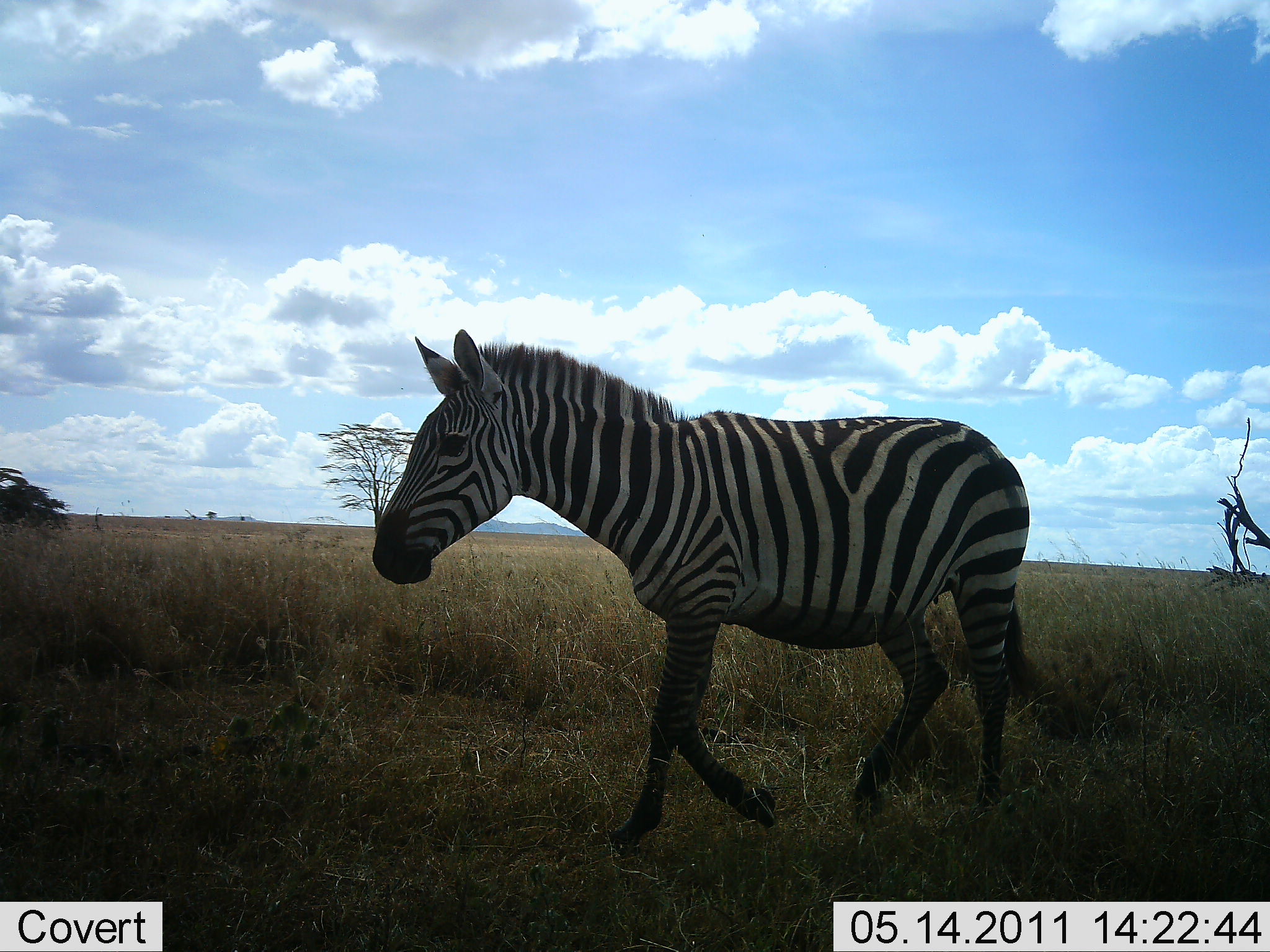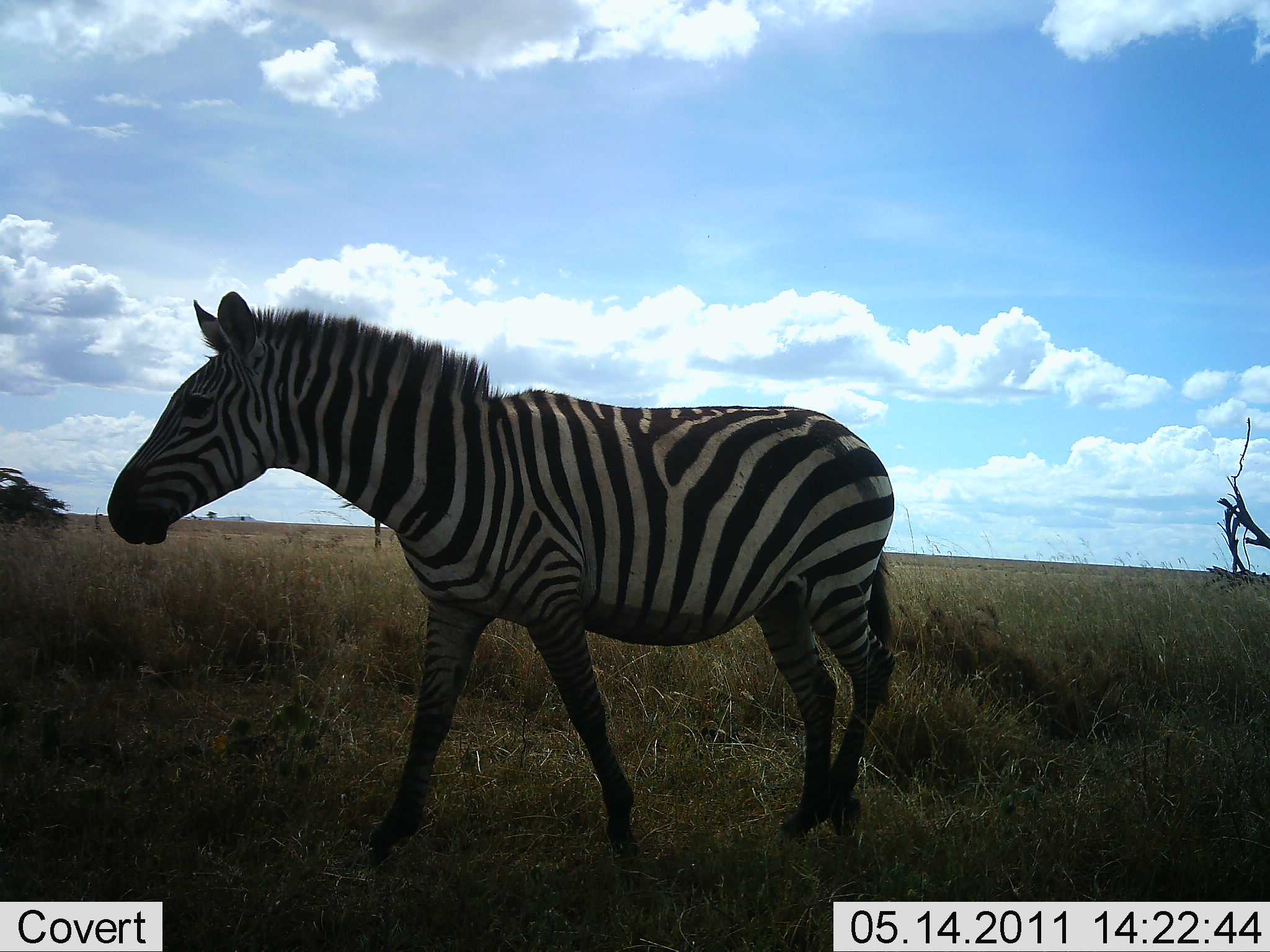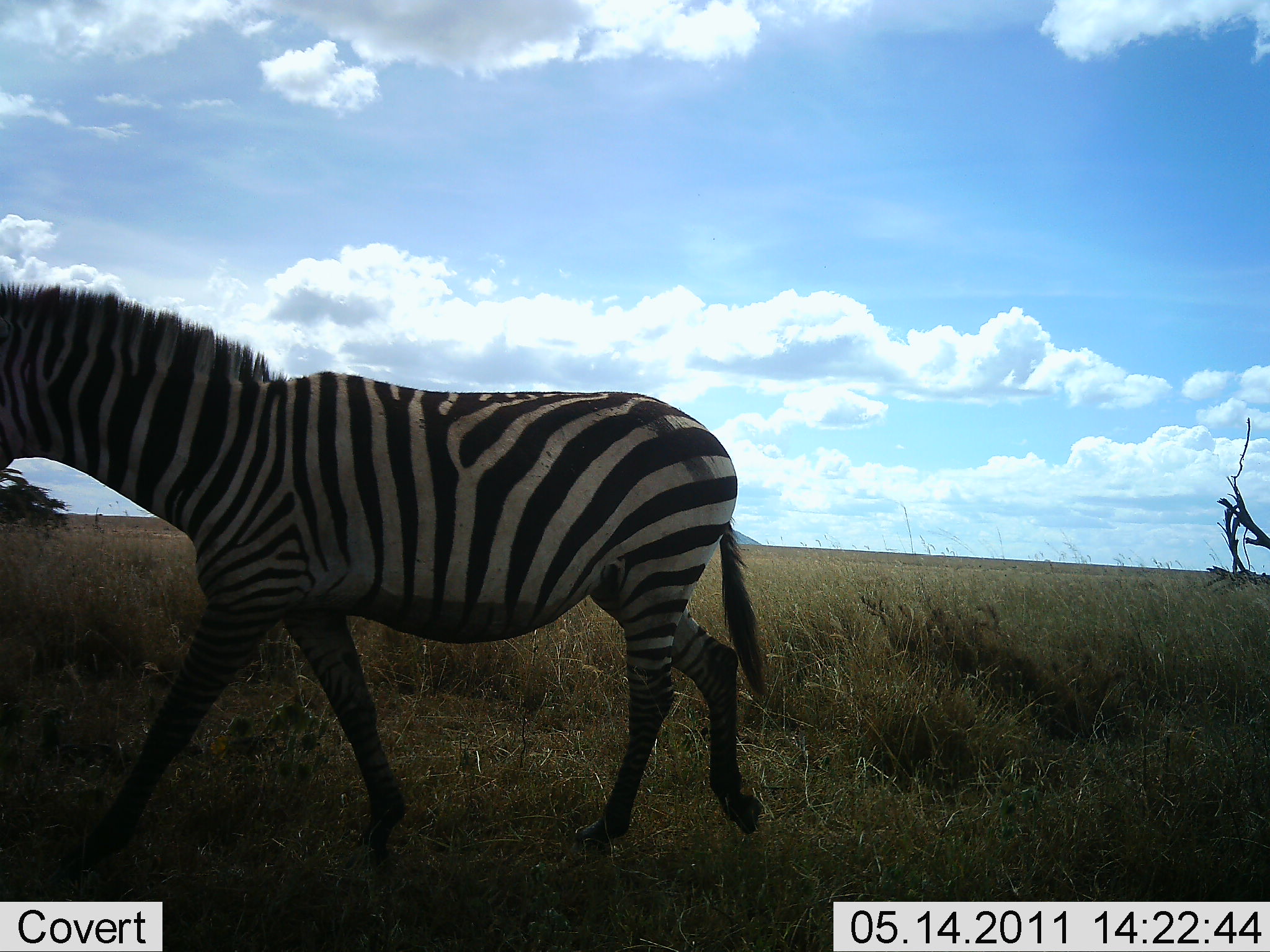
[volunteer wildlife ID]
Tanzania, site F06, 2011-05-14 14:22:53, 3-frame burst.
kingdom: Animalia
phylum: Chordata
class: Mammalia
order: Perissodactyla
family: Equidae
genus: Equus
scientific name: Equus quagga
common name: plains zebra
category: zebra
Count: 1.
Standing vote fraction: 10%.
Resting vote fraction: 0%.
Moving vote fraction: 90%.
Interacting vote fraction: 0%.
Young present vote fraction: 0%.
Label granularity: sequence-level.